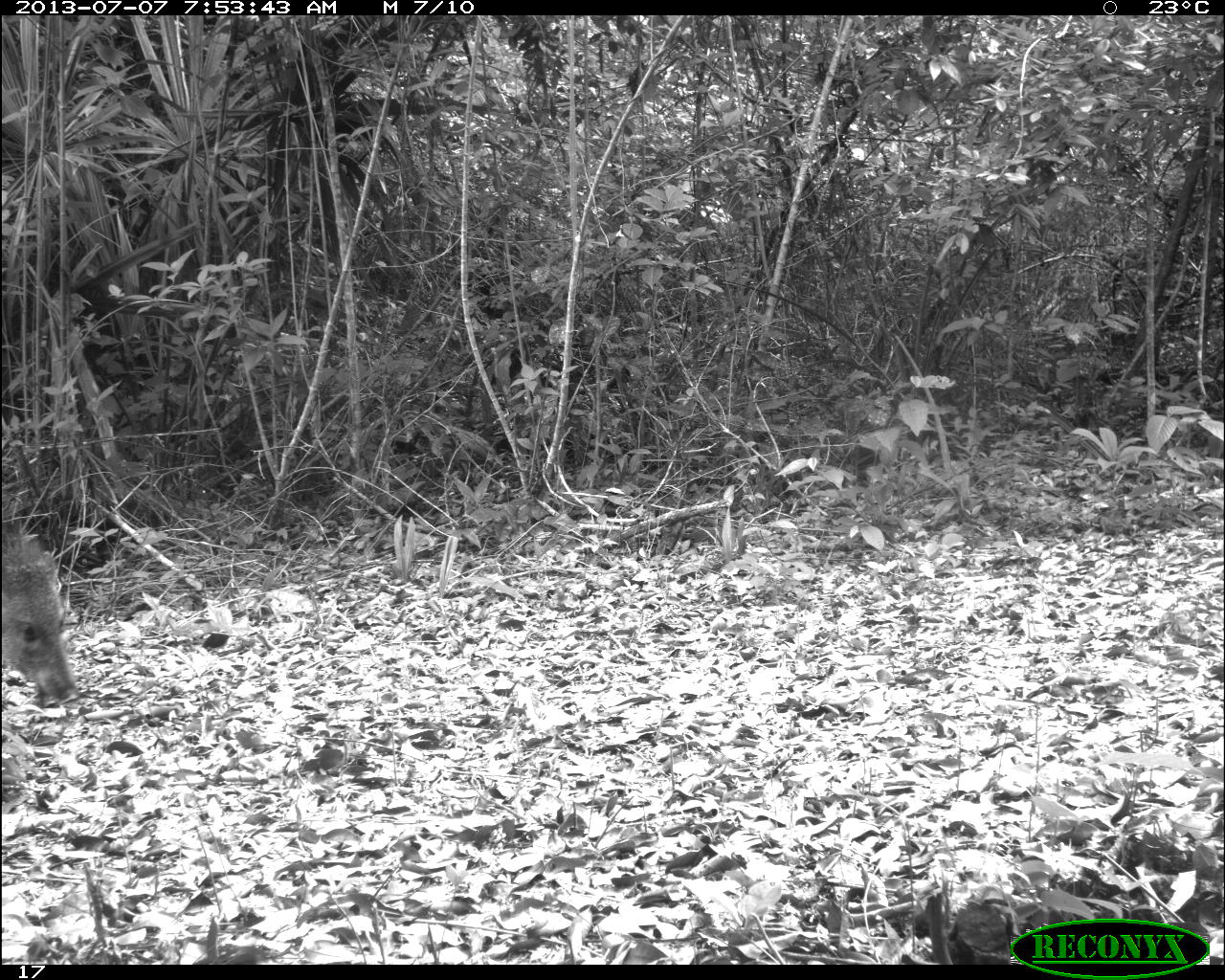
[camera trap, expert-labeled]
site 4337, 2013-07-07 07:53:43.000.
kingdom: Animalia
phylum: Chordata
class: Mammalia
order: Artiodactyla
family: Tayassuidae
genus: Pecari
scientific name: Pecari tajacu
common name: collared peccary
Pecari tajacu (collared peccary), count 2.